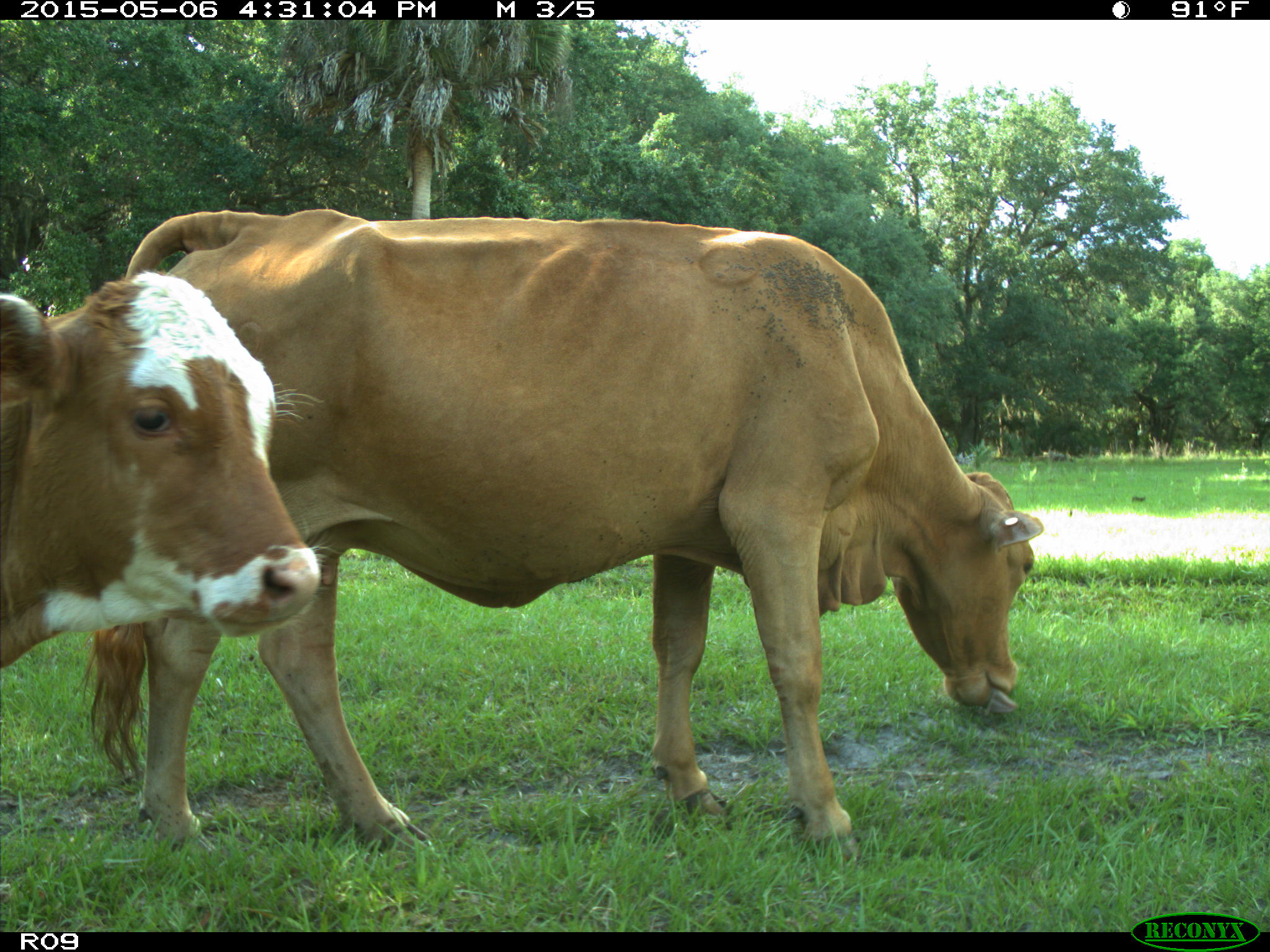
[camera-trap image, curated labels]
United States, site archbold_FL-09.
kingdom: Animalia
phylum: Chordata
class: Mammalia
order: Artiodactyla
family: Bovidae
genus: Bos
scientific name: Bos taurus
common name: domestic cow